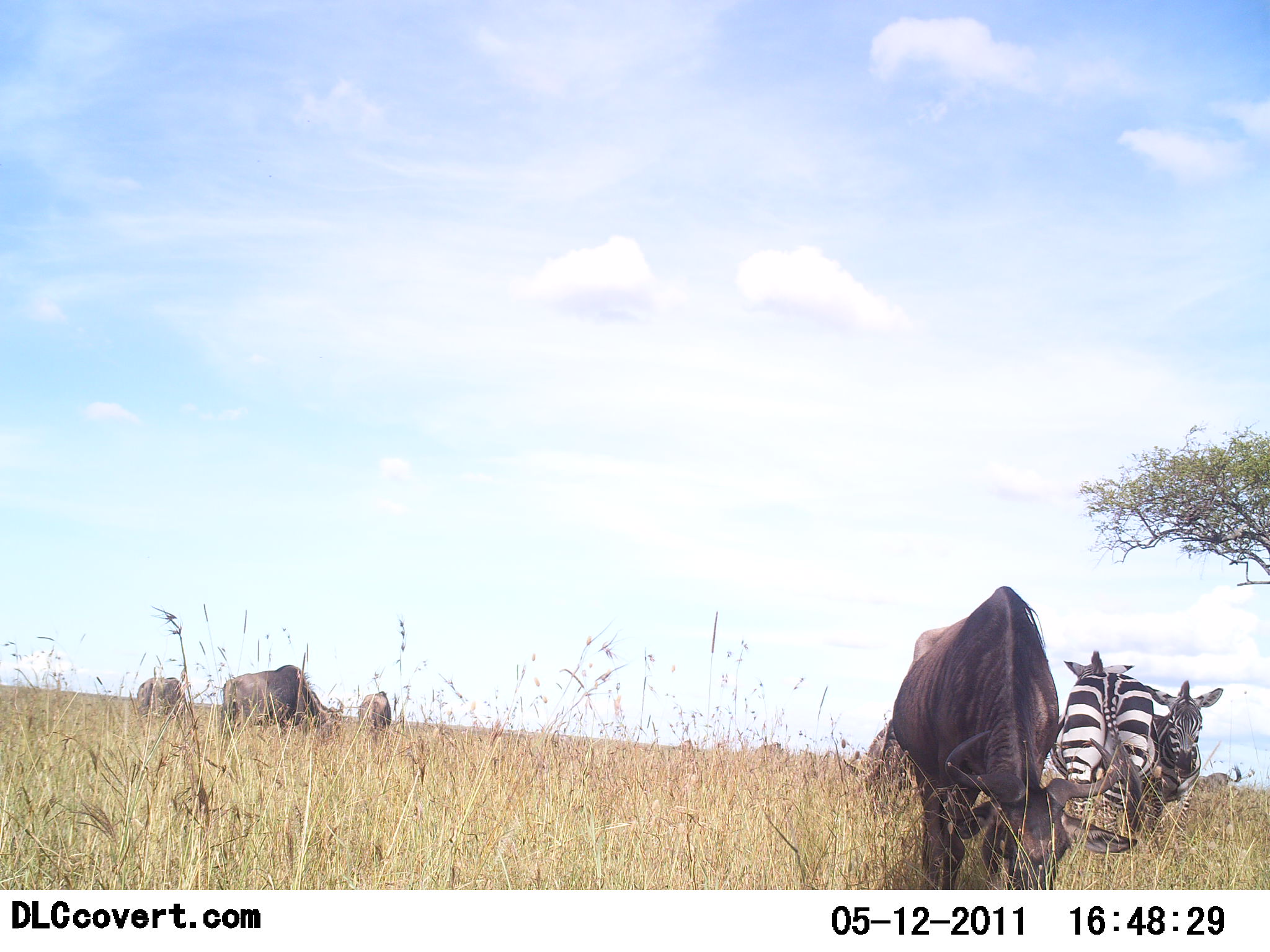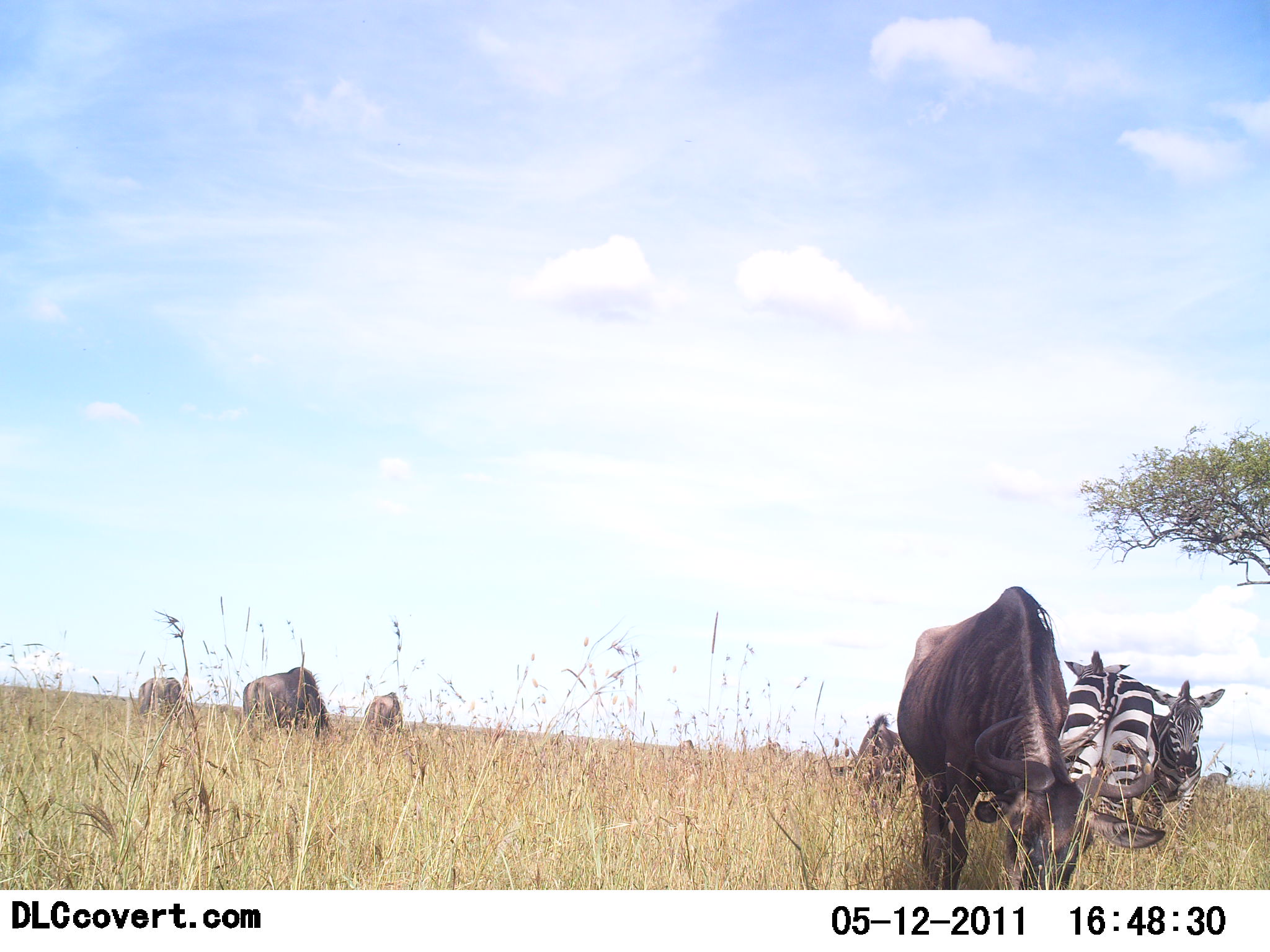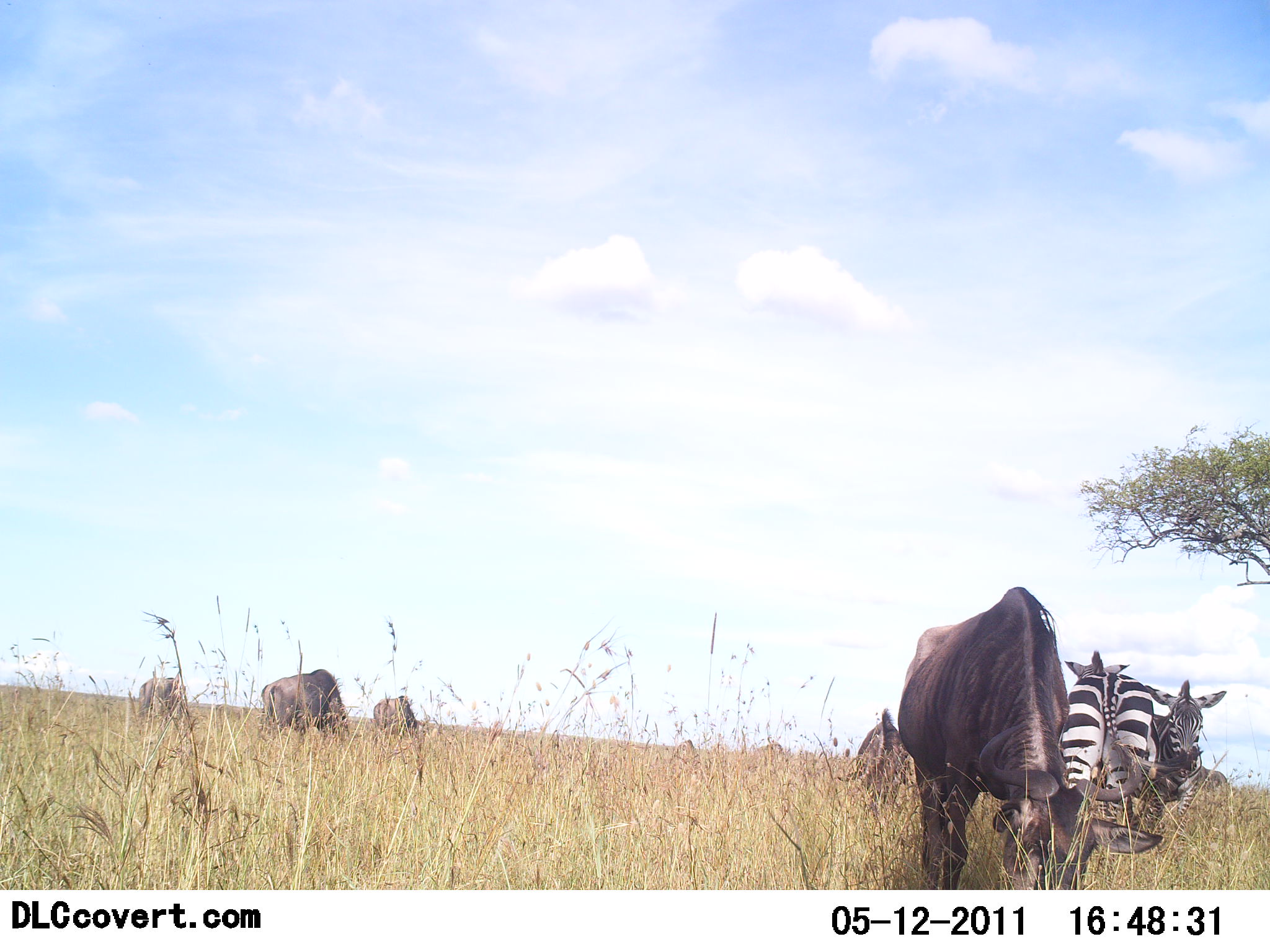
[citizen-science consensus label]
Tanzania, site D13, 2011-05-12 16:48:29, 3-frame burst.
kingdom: Animalia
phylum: Chordata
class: Mammalia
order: Artiodactyla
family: Bovidae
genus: Connochaetes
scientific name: Connochaetes taurinus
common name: blue wildebeest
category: wildebeest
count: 5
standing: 7%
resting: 7%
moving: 7%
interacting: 7%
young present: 0%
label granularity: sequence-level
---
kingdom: Animalia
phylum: Chordata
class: Mammalia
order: Perissodactyla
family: Equidae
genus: Equus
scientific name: Equus quagga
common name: plains zebra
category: zebra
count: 2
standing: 75%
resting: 0%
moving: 0%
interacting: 8%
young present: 0%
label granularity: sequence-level